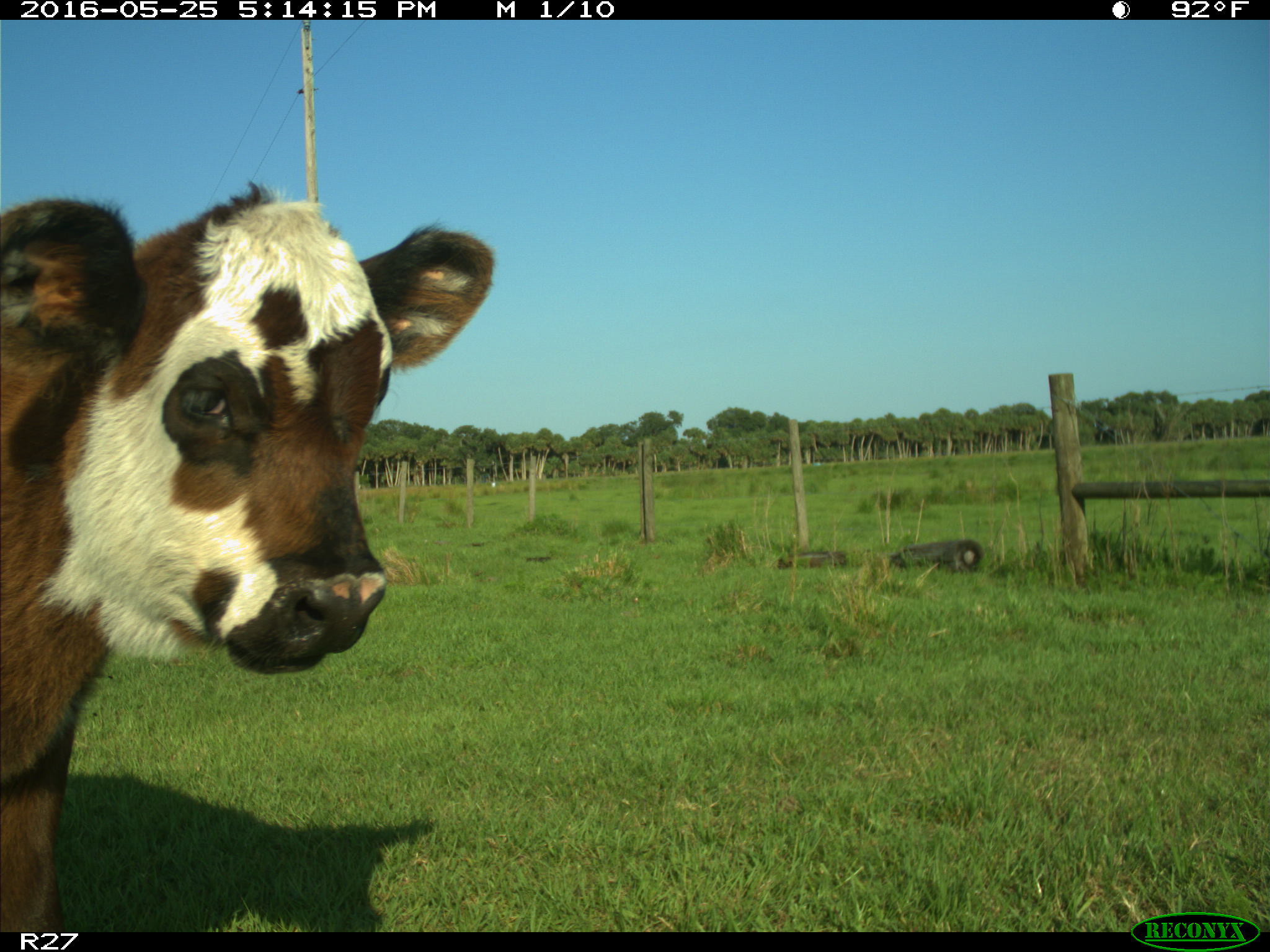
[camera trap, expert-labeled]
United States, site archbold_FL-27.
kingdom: Animalia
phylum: Chordata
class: Mammalia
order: Artiodactyla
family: Bovidae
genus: Bos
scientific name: Bos taurus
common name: domestic cow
Bos taurus (domestic cow).